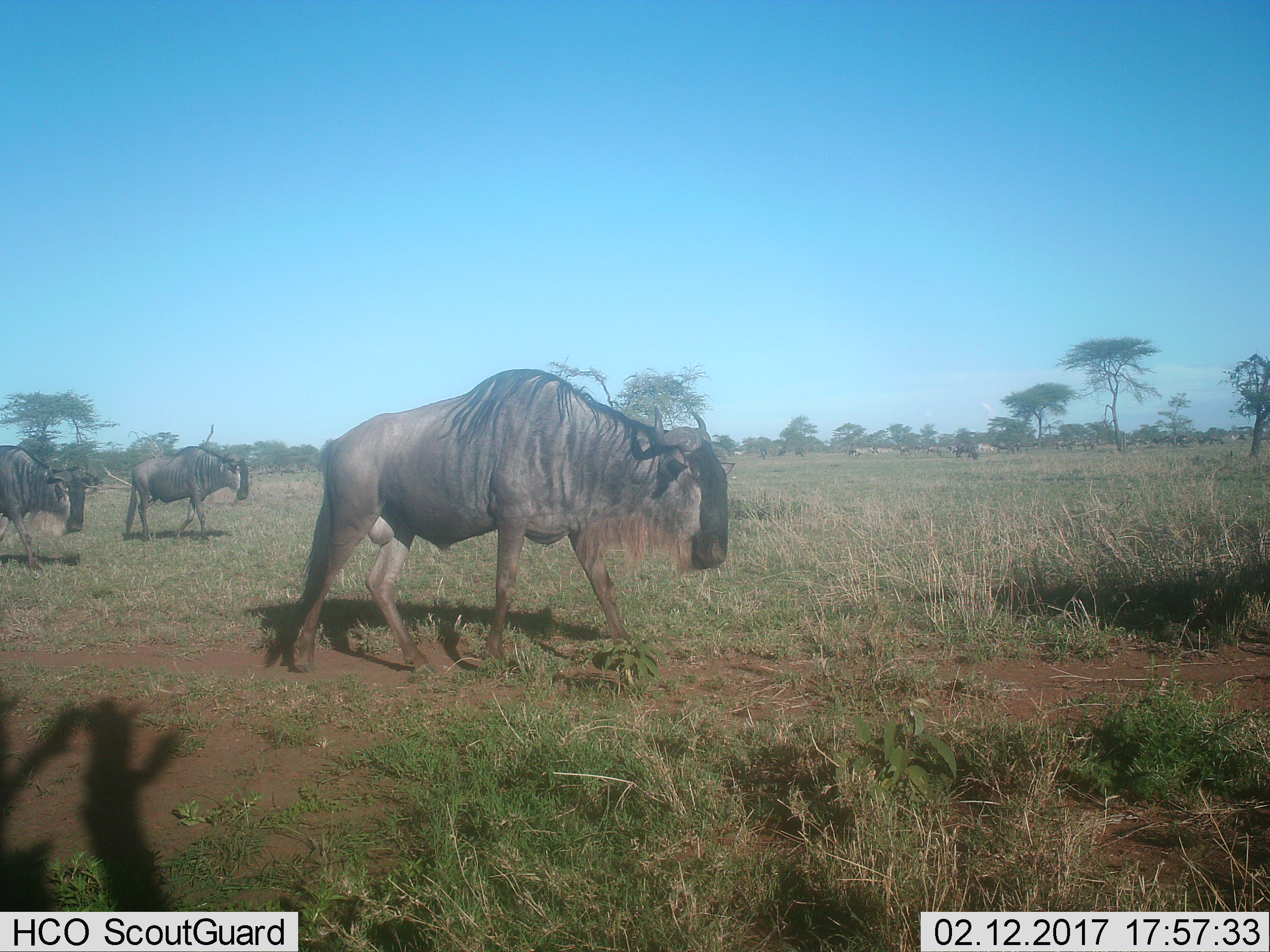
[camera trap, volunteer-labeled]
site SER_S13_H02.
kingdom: Animalia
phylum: Chordata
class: Mammalia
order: Artiodactyla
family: Bovidae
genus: Connochaetes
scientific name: Connochaetes taurinus taurinus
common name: blue wildebeest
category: wildebeestblue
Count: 6.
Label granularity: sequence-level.